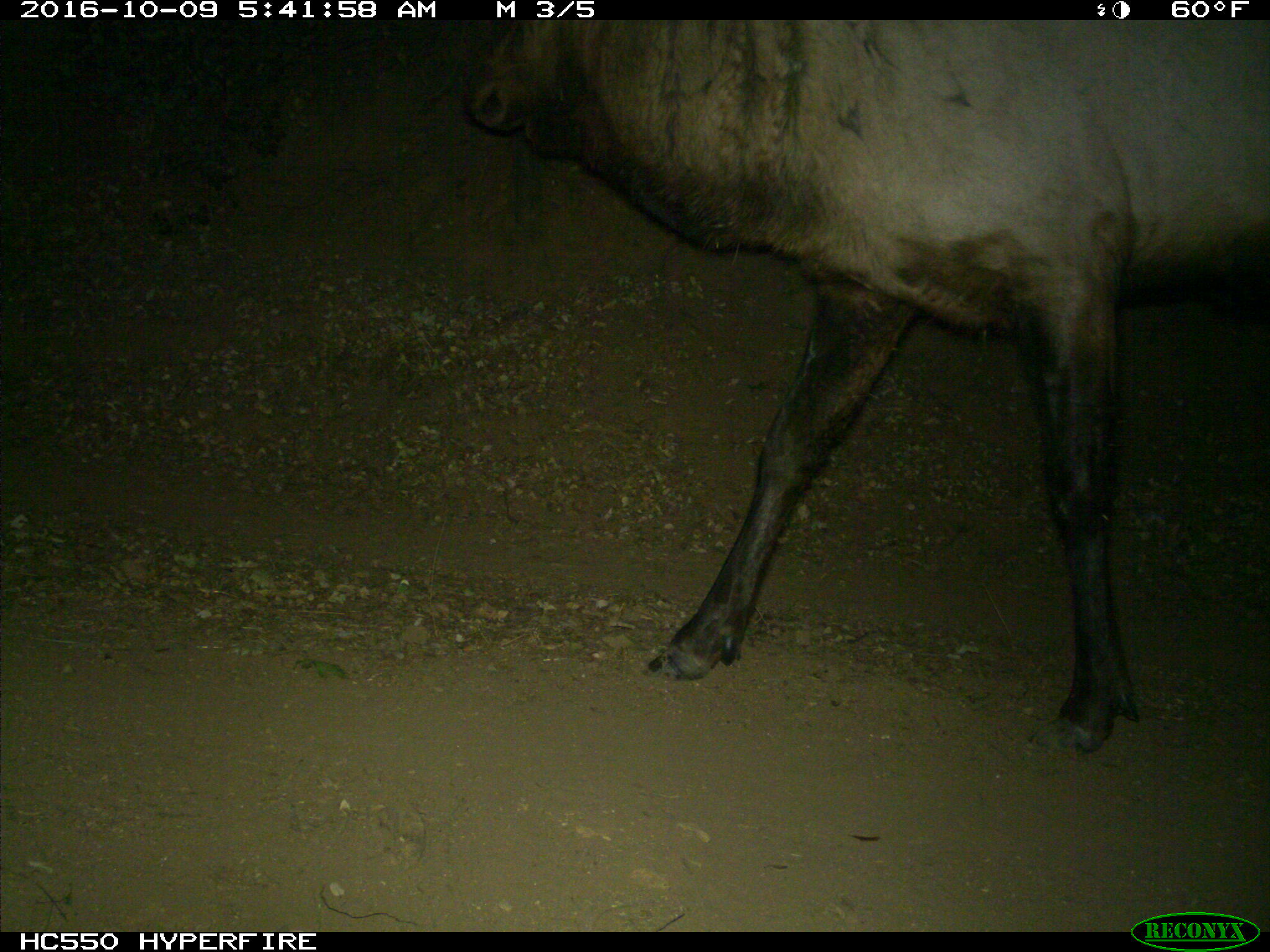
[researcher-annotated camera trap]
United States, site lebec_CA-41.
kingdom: Animalia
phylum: Chordata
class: Mammalia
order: Artiodactyla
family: Cervidae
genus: Cervus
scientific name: Cervus canadensis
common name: elk